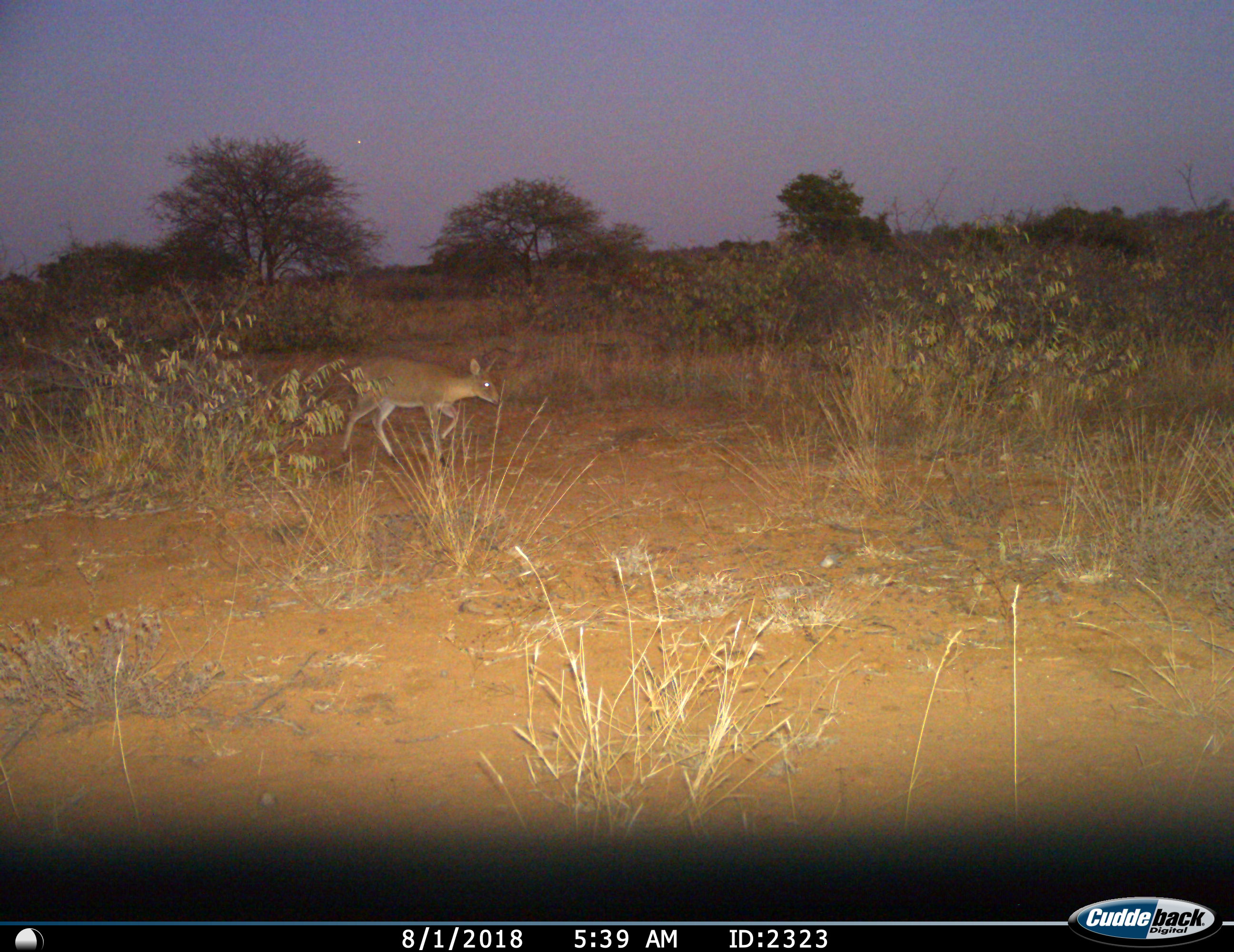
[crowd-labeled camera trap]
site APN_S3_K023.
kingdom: Animalia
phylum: Chordata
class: Mammalia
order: Artiodactyla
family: Bovidae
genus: Sylvicapra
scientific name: Sylvicapra grimmia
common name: common duiker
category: duikercommongrey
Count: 1.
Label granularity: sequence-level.